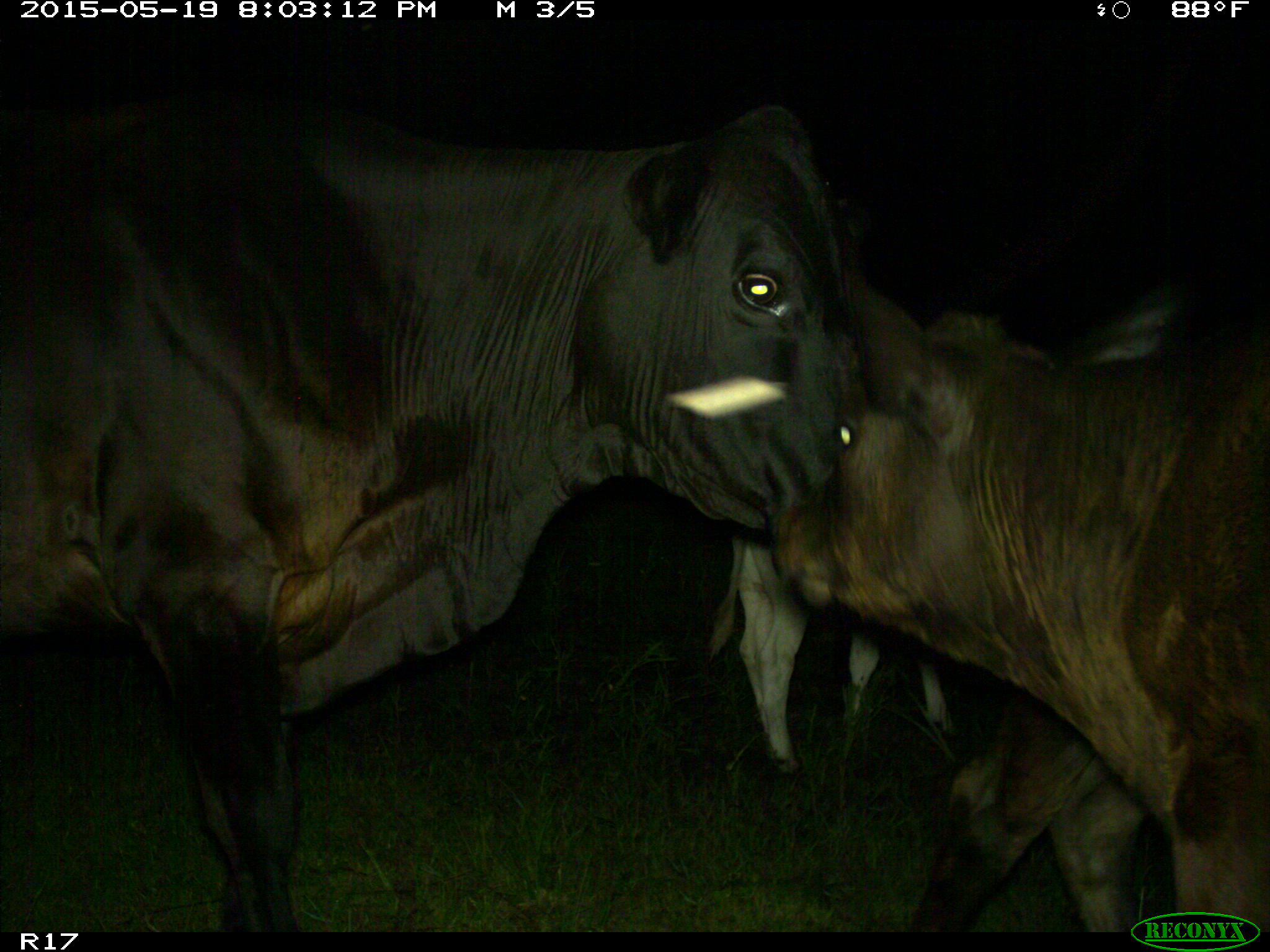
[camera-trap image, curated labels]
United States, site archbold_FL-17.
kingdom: Animalia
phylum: Chordata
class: Mammalia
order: Artiodactyla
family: Bovidae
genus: Bos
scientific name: Bos taurus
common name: domestic cow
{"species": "Bos taurus (domestic cow)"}